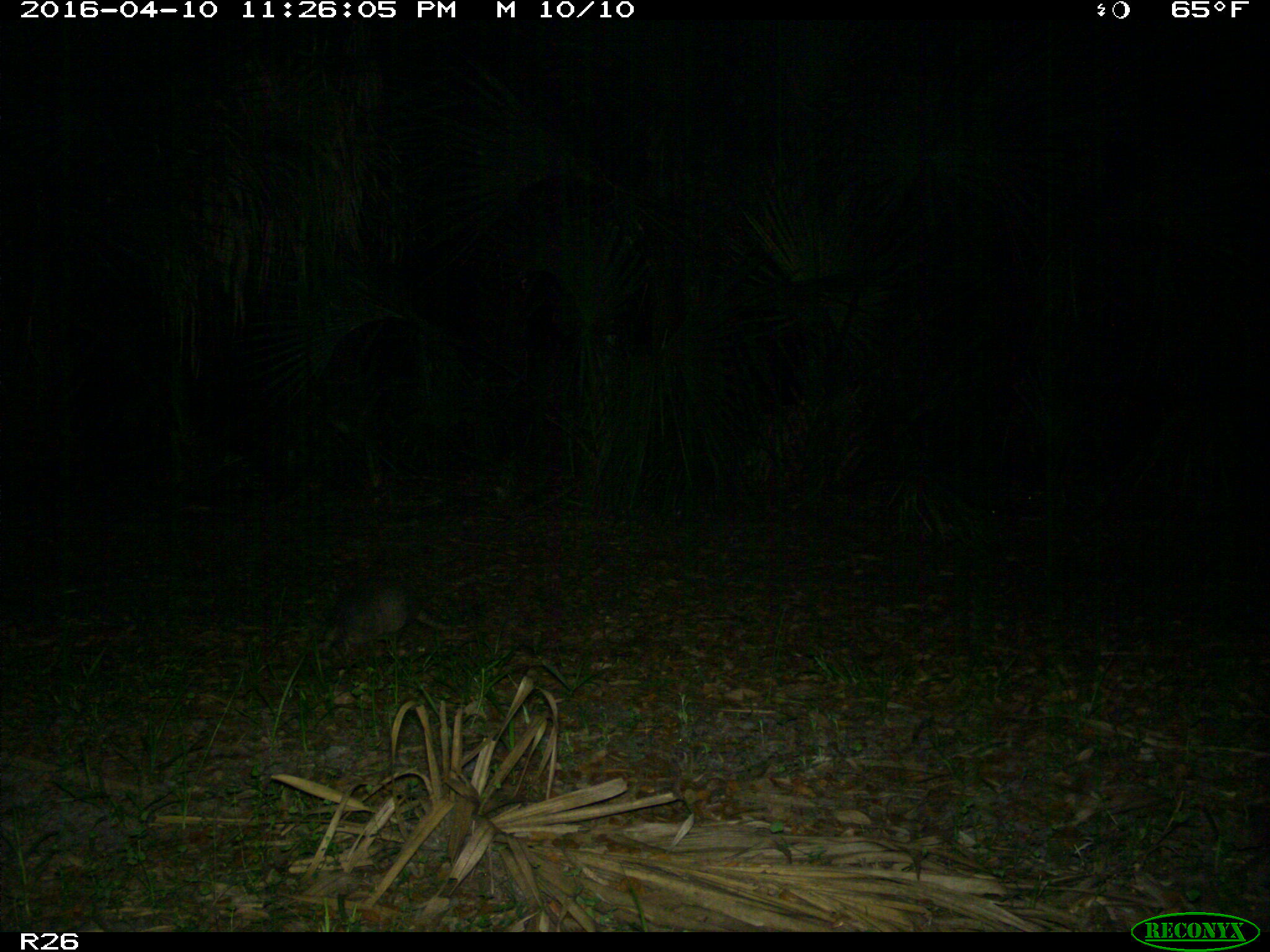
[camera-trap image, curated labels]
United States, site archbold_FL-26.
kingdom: Animalia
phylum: Chordata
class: Mammalia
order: Cingulata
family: Dasypodidae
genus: Dasypus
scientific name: Dasypus novemcinctus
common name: nine-banded armadillo